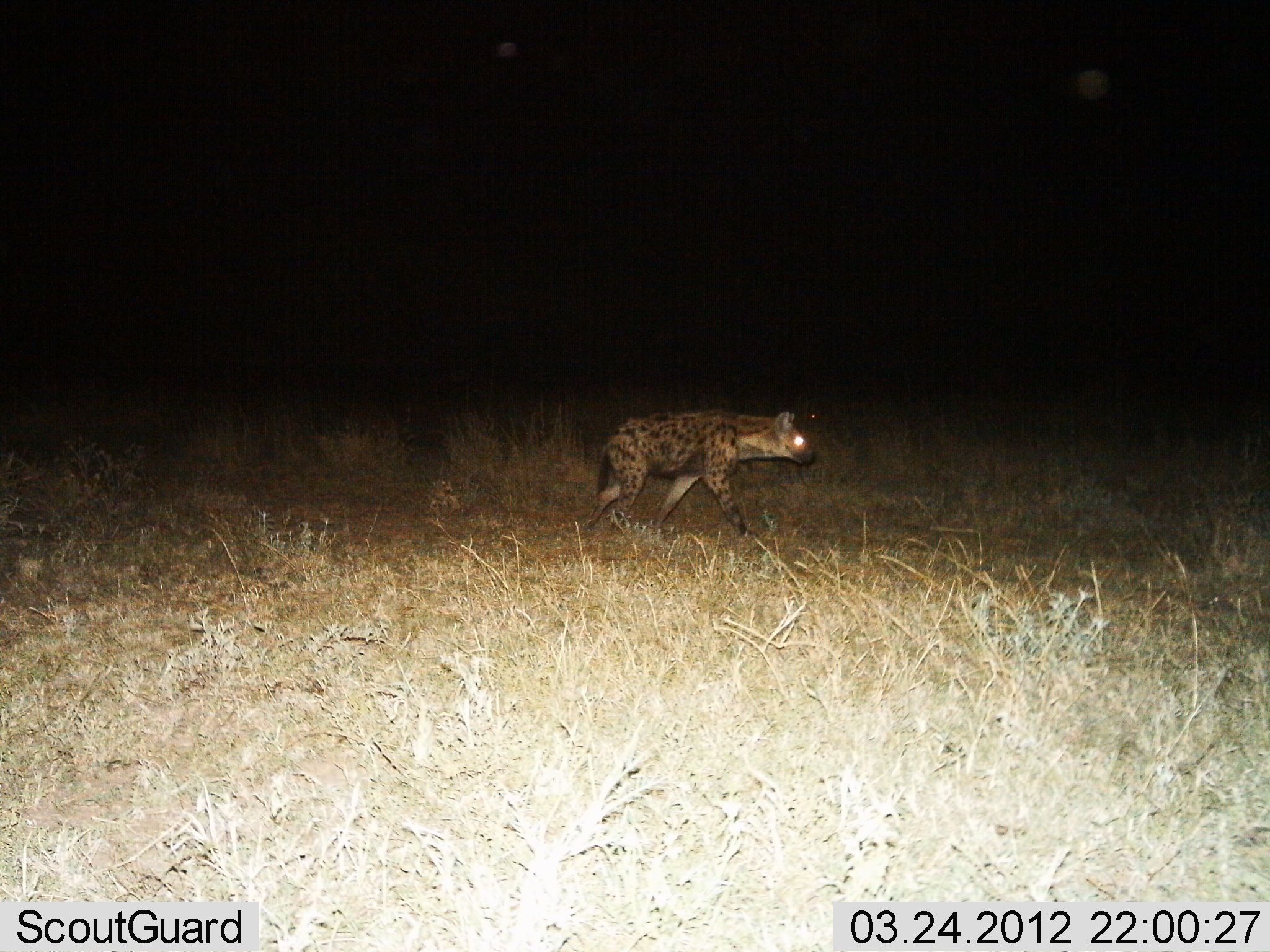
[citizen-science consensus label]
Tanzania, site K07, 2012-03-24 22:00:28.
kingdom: Animalia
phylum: Chordata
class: Mammalia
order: Carnivora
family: Hyaenidae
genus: Crocuta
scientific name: Crocuta crocuta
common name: spotted hyena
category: hyenaspotted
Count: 1.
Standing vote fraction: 5%.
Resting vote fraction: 0%.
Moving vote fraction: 95%.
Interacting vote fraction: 0%.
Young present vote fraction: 0%.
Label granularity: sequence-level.